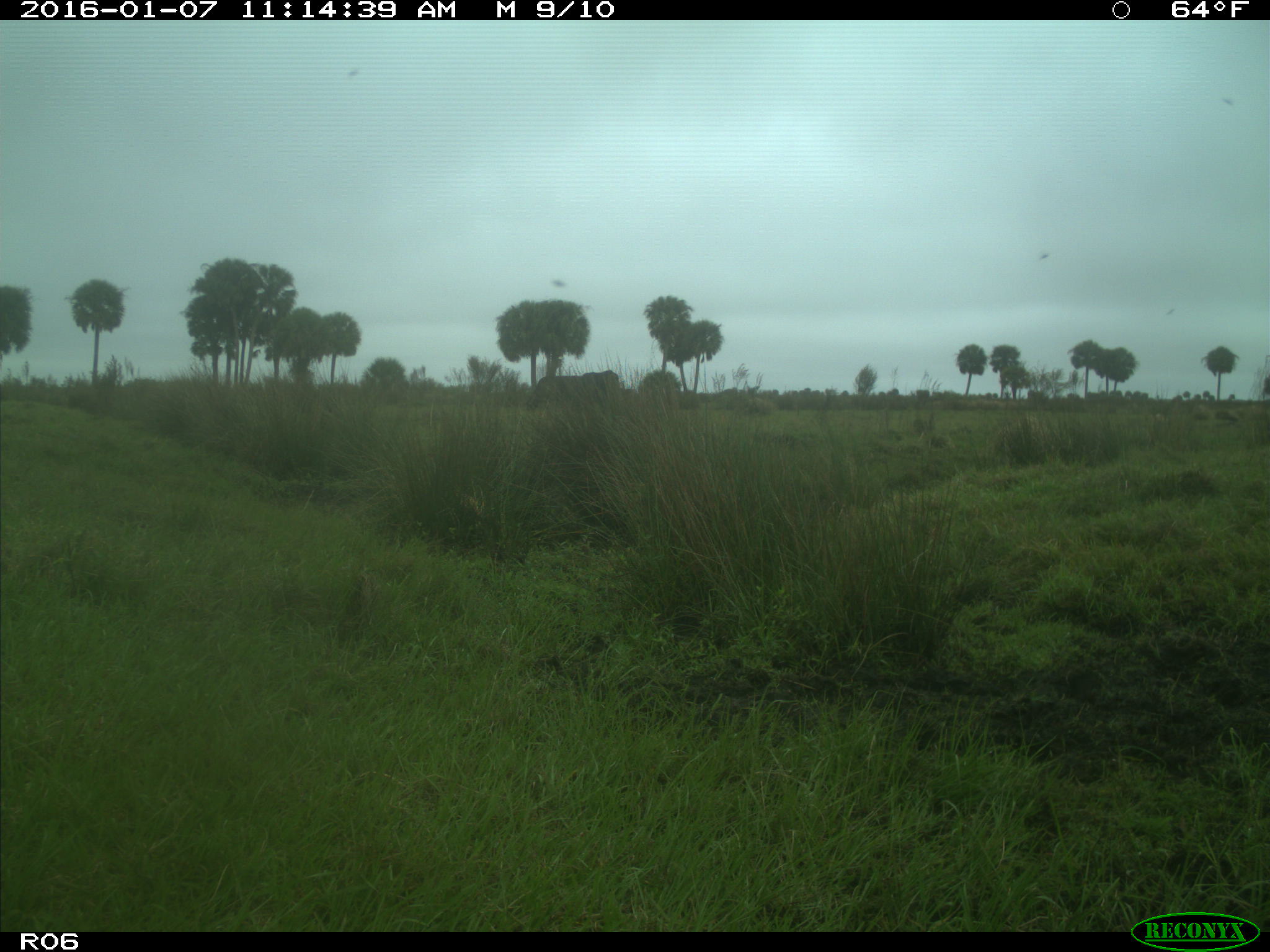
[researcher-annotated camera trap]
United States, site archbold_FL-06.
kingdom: Animalia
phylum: Chordata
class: Mammalia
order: Artiodactyla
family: Bovidae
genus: Bos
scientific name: Bos taurus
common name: domestic cow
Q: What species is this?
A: Bos taurus (domestic cow).